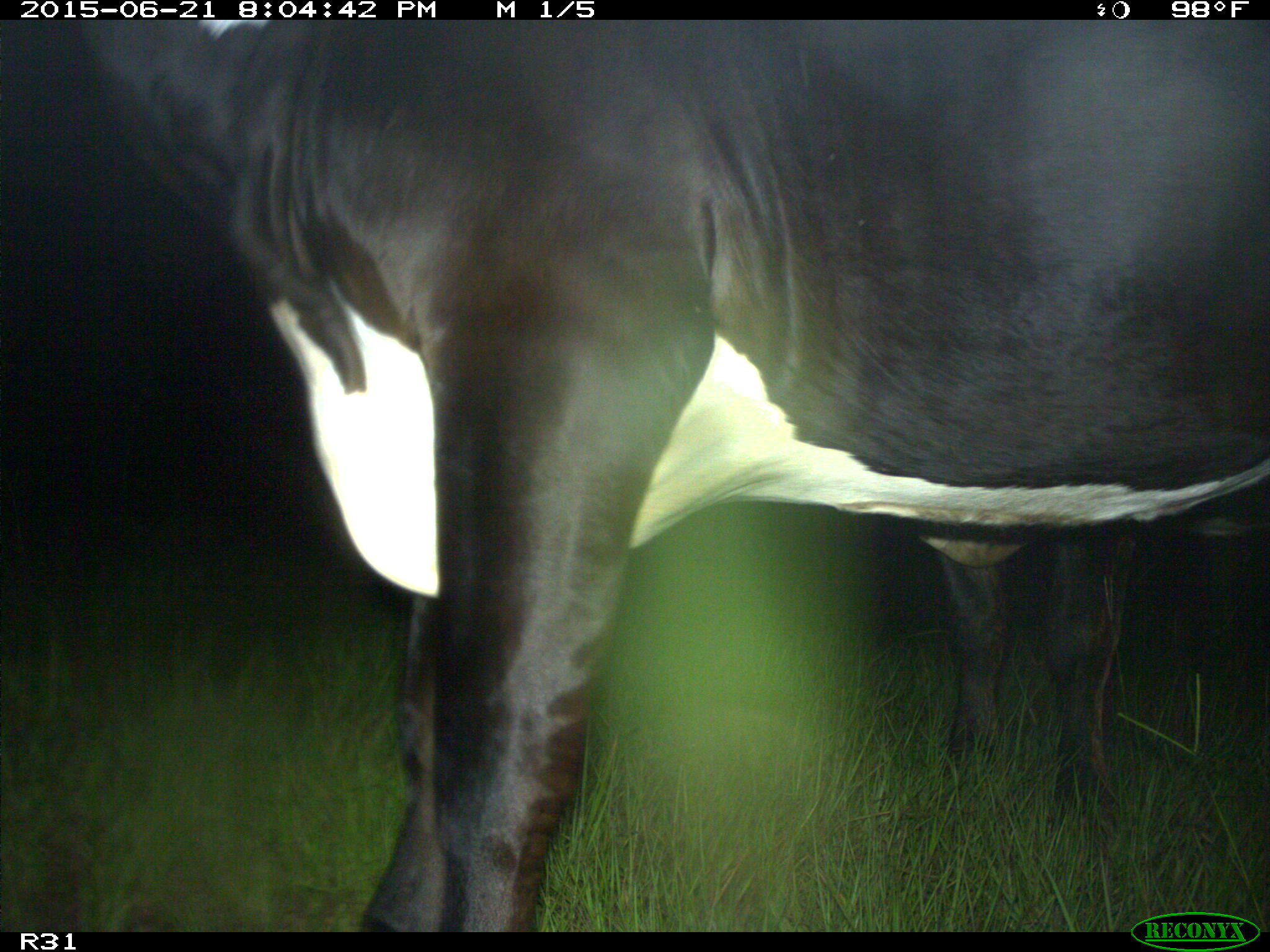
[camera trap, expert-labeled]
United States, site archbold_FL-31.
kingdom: Animalia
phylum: Chordata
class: Mammalia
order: Artiodactyla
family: Bovidae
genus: Bos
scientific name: Bos taurus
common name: domestic cow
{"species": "Bos taurus (domestic cow)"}